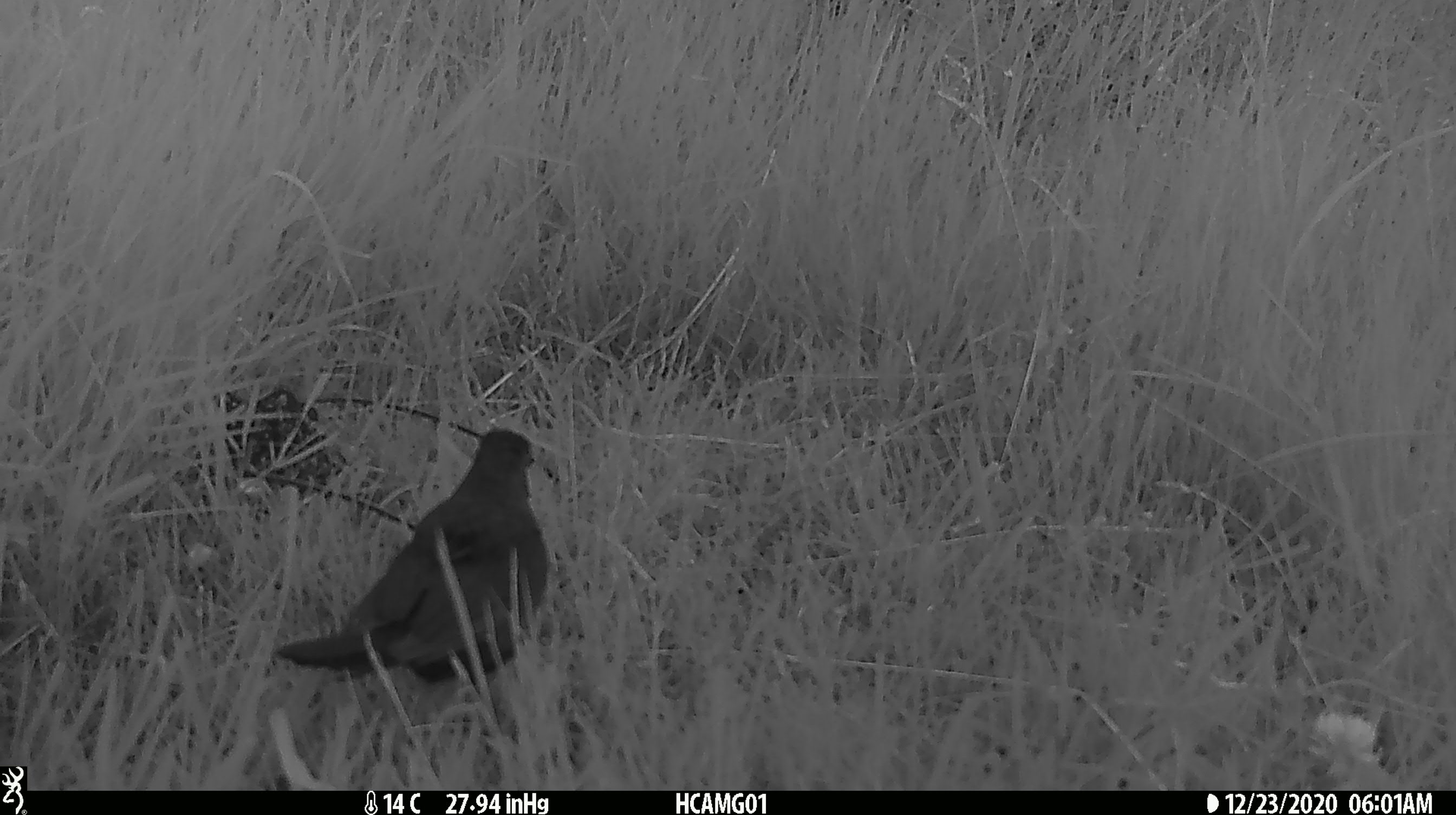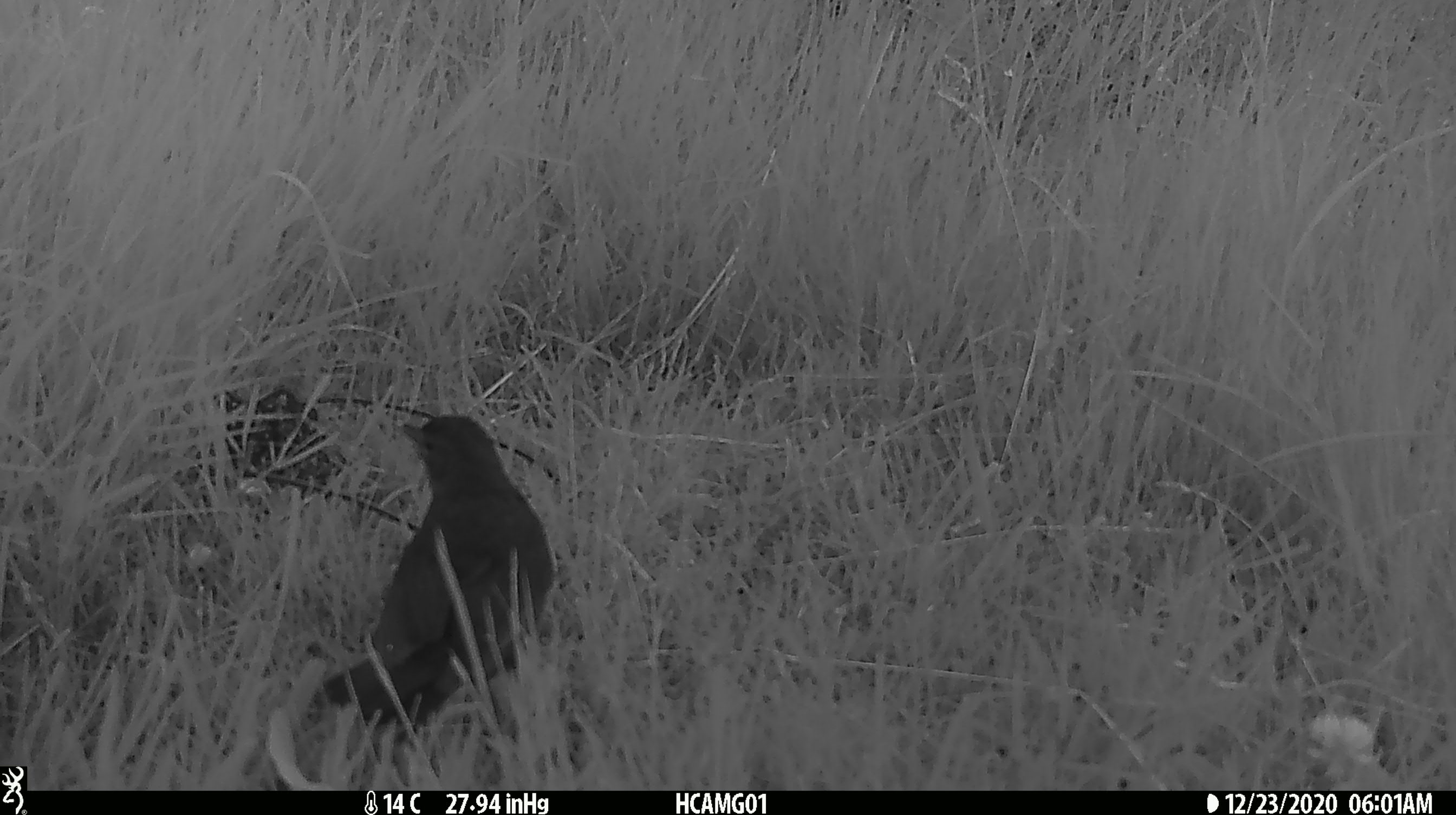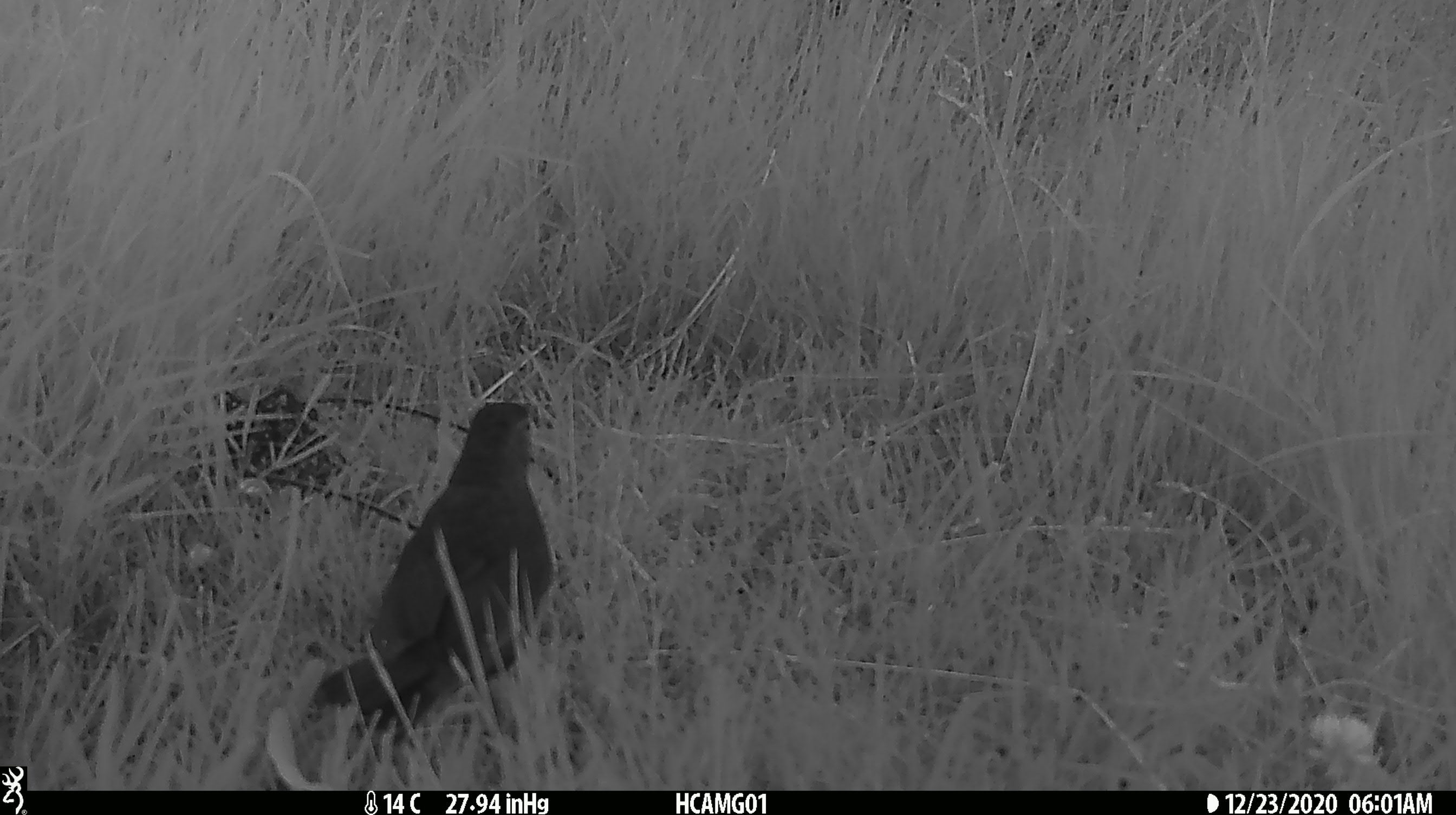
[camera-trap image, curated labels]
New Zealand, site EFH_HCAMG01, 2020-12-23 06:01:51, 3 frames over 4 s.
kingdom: Animalia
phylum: Chordata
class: Aves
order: Passeriformes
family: Turdidae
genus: Turdus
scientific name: Turdus merula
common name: eurasian blackbird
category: blackbird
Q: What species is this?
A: Blackbird (eurasian blackbird) (Turdus merula).